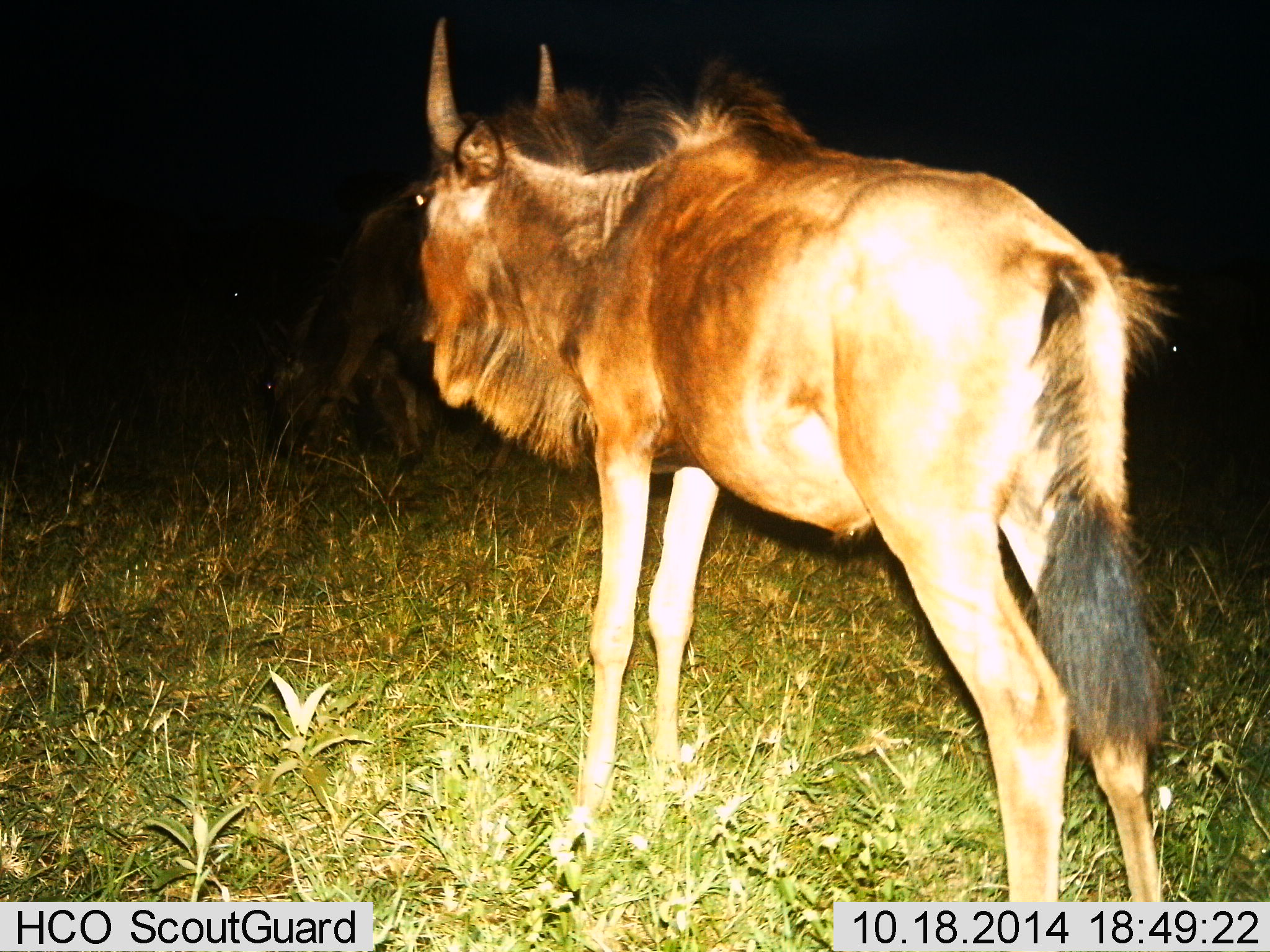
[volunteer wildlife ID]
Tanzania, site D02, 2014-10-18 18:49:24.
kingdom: Animalia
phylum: Chordata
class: Mammalia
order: Artiodactyla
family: Bovidae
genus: Connochaetes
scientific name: Connochaetes taurinus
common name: blue wildebeest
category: wildebeest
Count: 2.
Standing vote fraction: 90%.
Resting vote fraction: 0%.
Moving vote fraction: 10%.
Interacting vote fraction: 0%.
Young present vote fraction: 10%.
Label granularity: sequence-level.